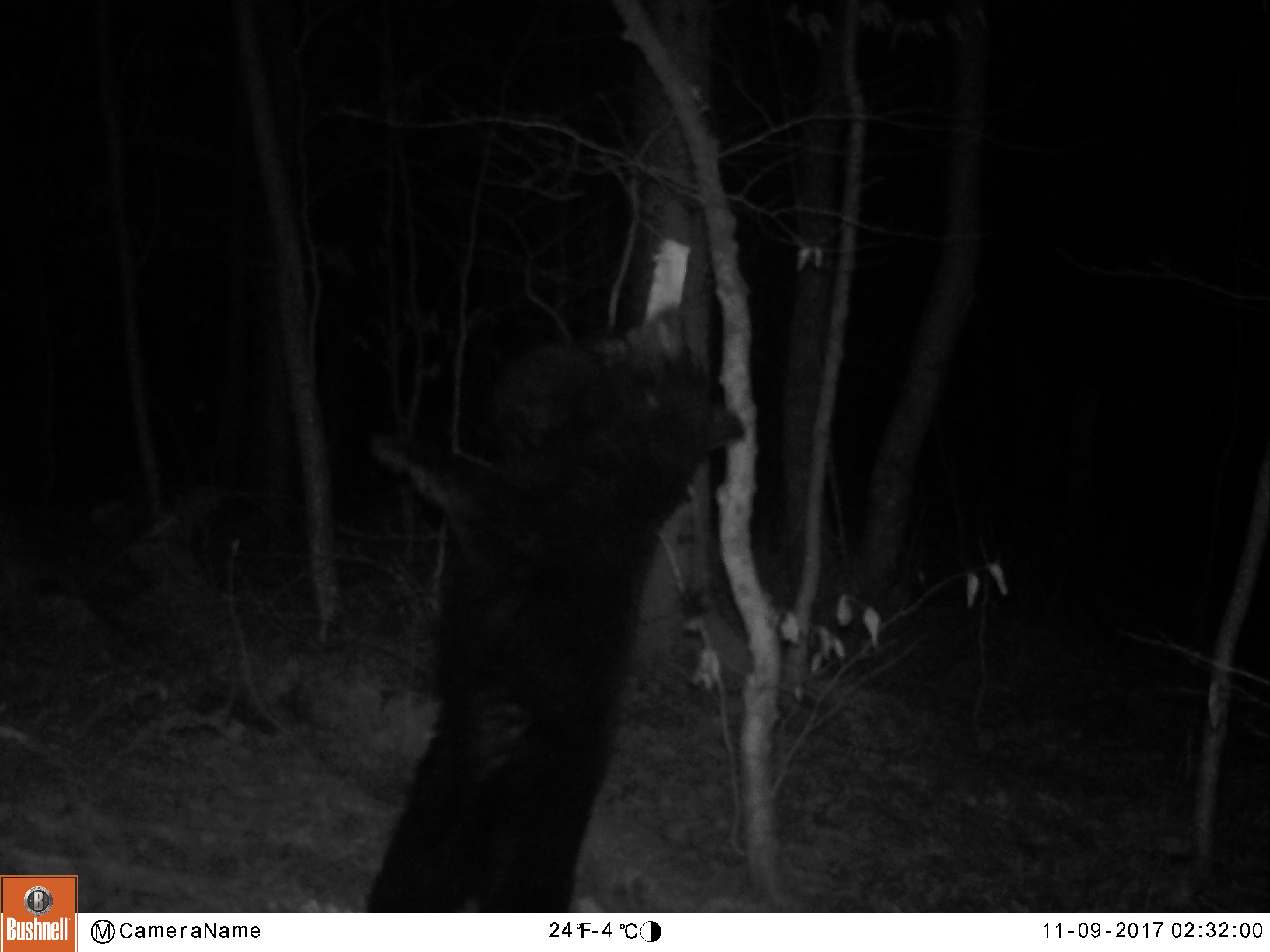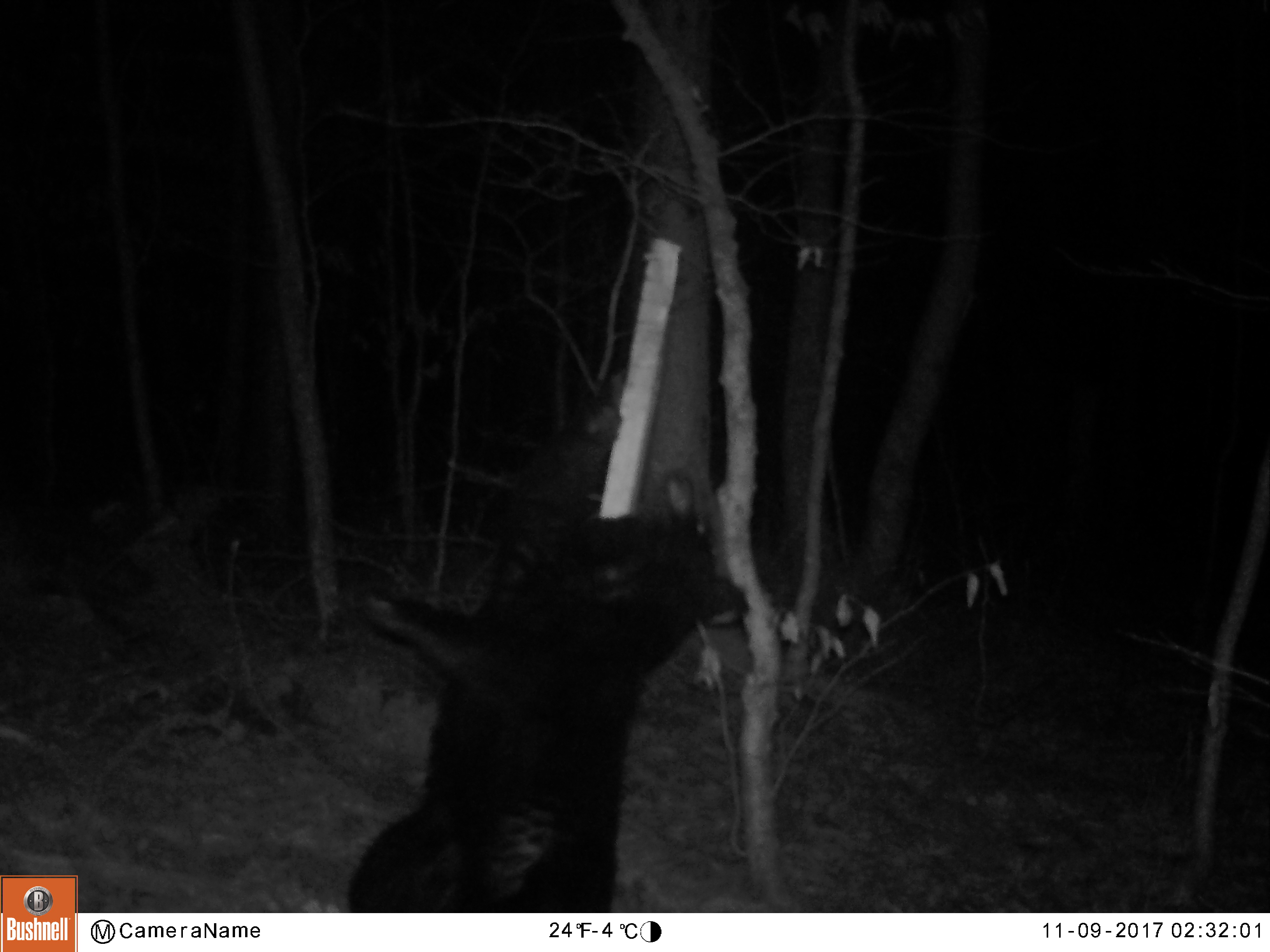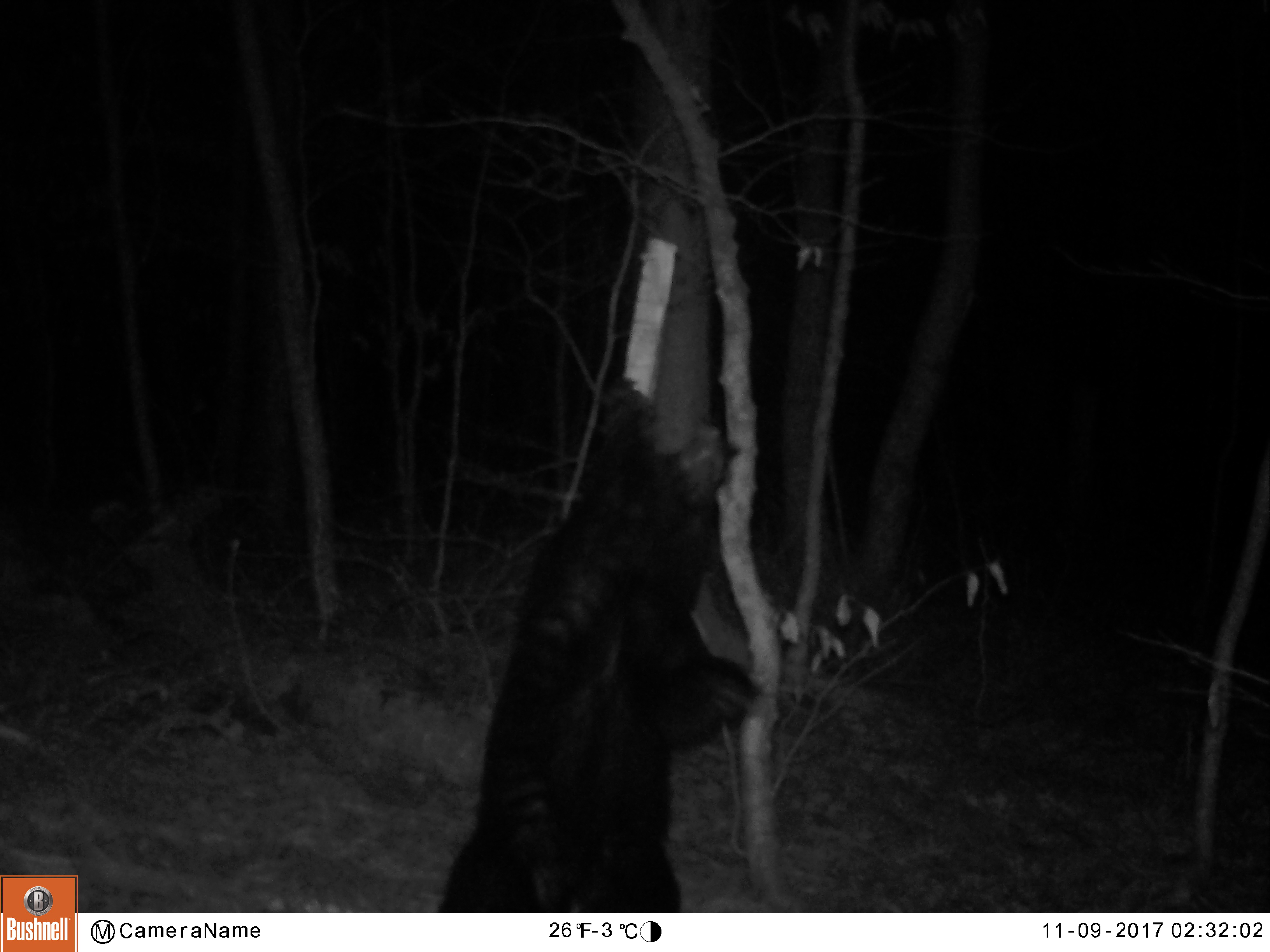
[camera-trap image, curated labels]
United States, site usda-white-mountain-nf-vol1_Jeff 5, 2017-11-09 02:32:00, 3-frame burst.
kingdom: Animalia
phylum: Chordata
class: Mammalia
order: Carnivora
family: Ursidae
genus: Ursus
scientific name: Ursus americanus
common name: black bear